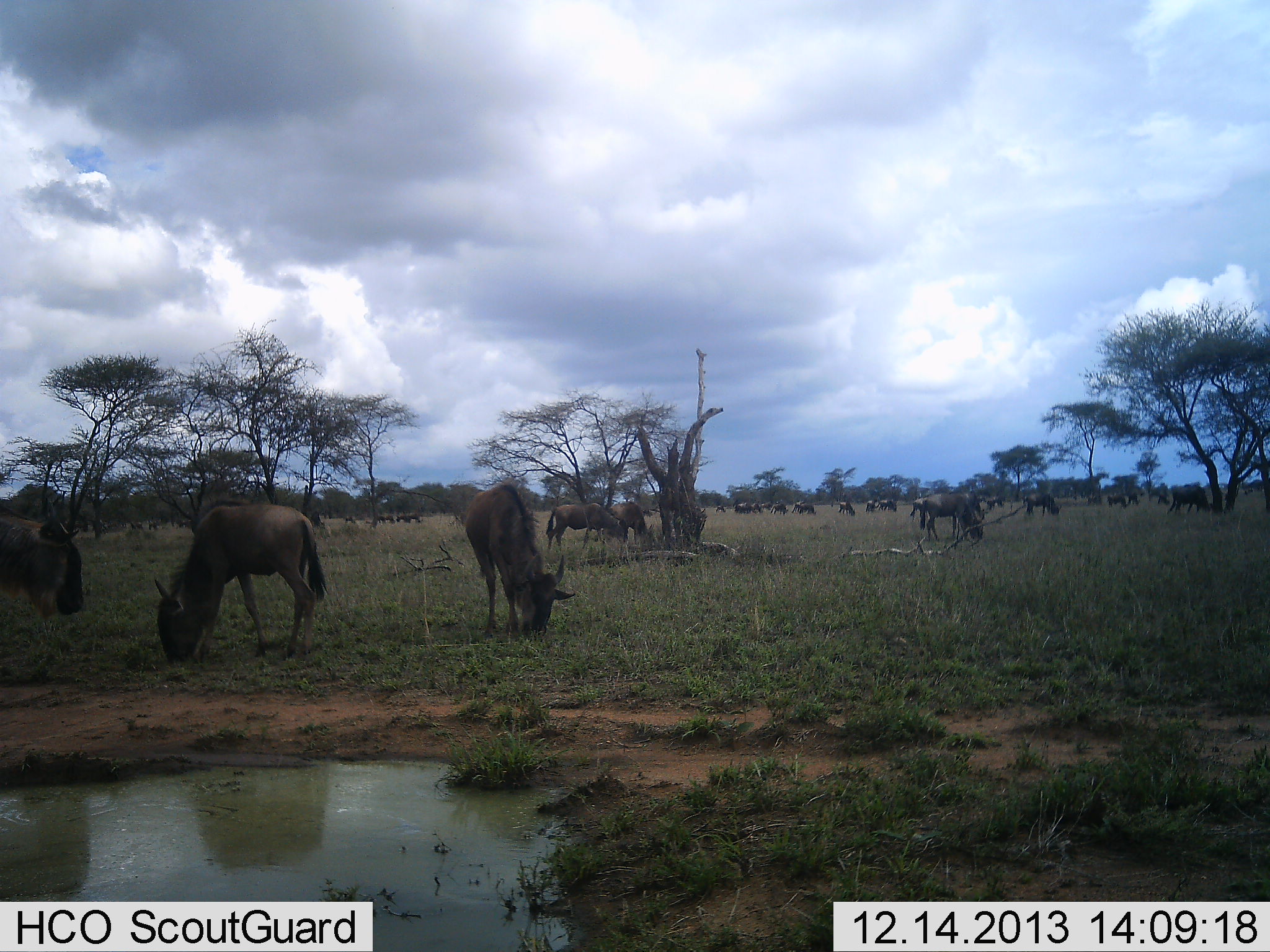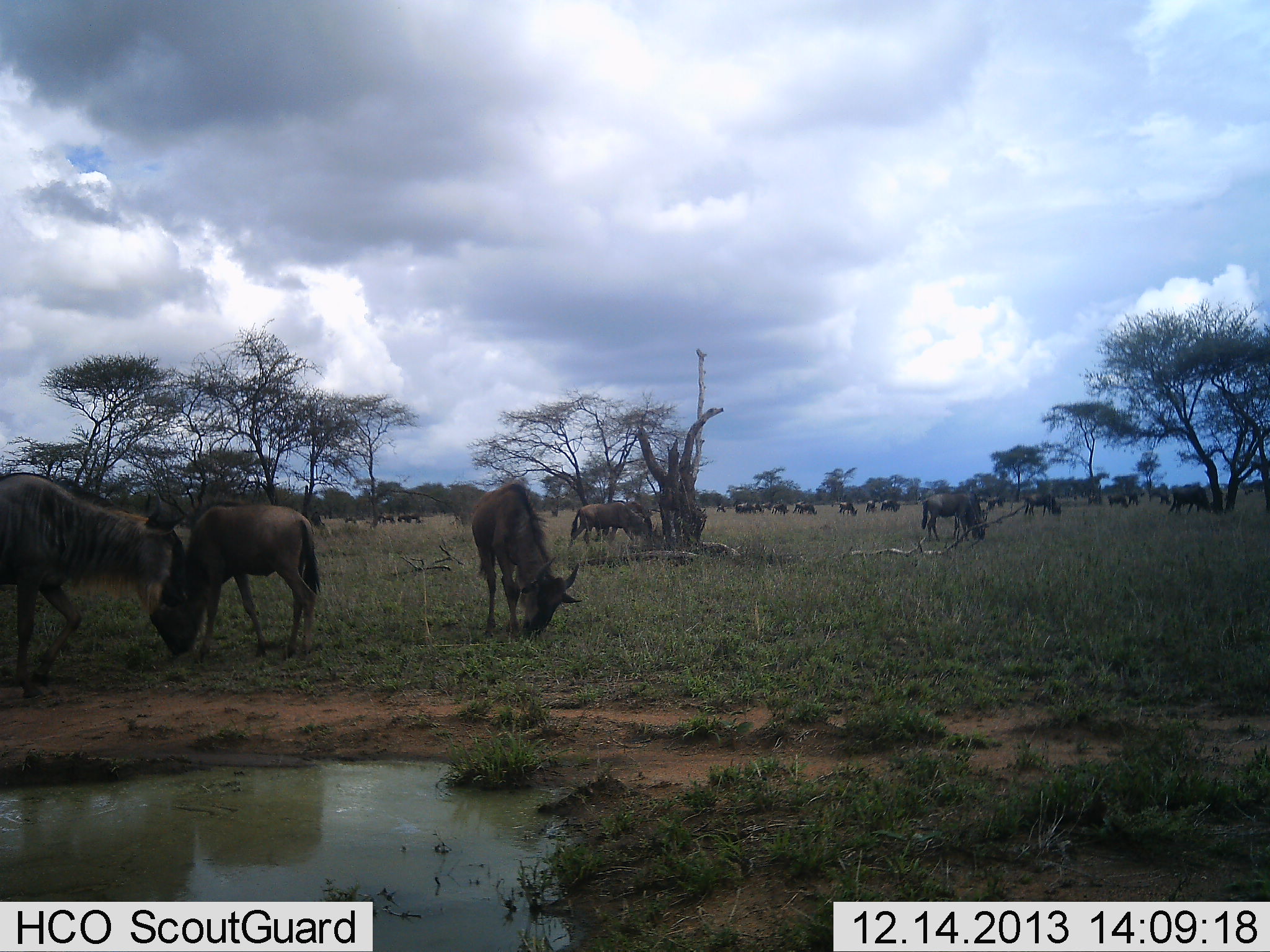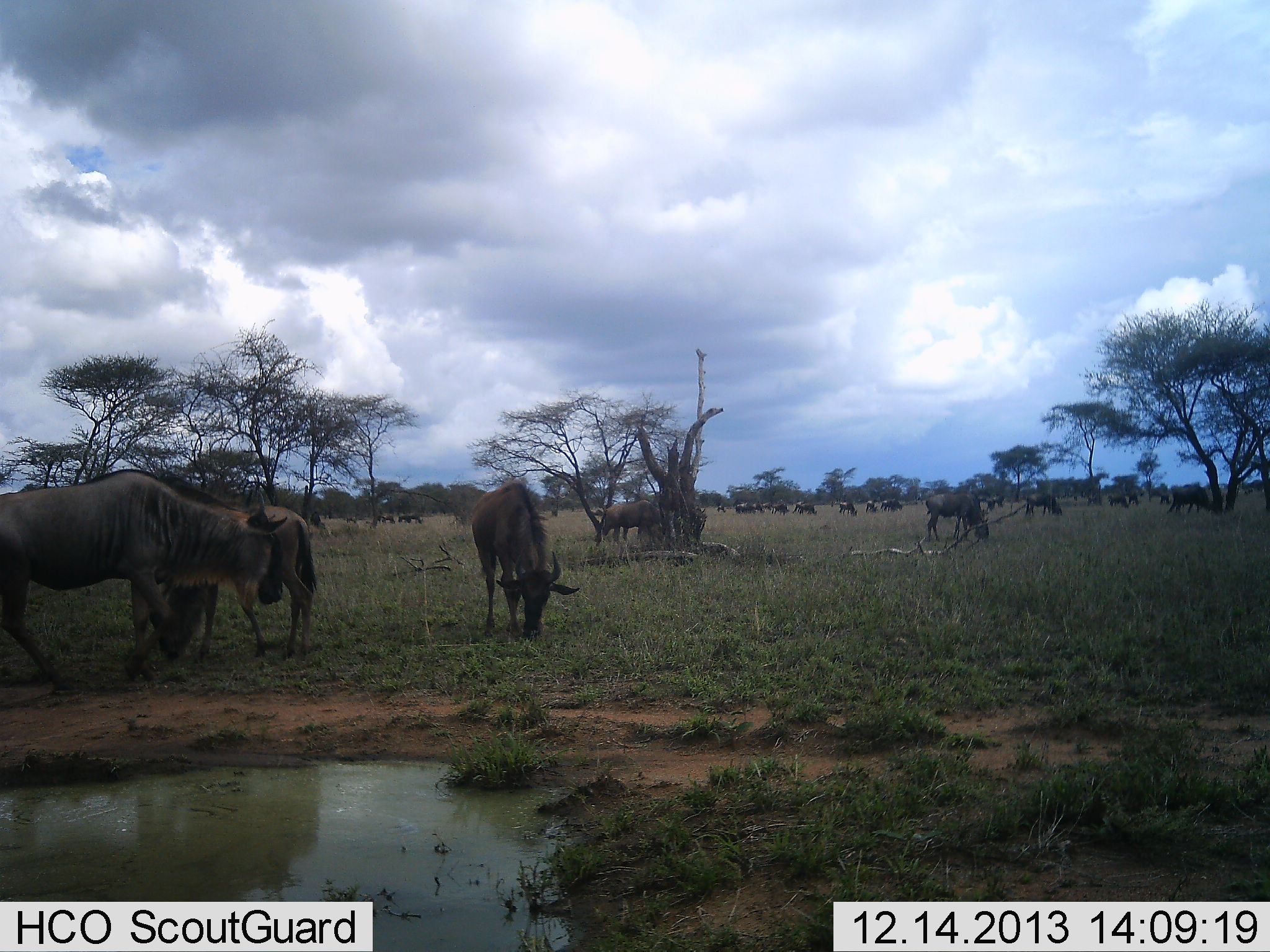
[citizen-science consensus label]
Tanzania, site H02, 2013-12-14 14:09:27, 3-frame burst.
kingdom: Animalia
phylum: Chordata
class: Mammalia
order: Artiodactyla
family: Bovidae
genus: Connochaetes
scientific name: Connochaetes taurinus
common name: blue wildebeest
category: wildebeest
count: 11-50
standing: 70%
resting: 0%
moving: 50%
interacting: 0%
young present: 0%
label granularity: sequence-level